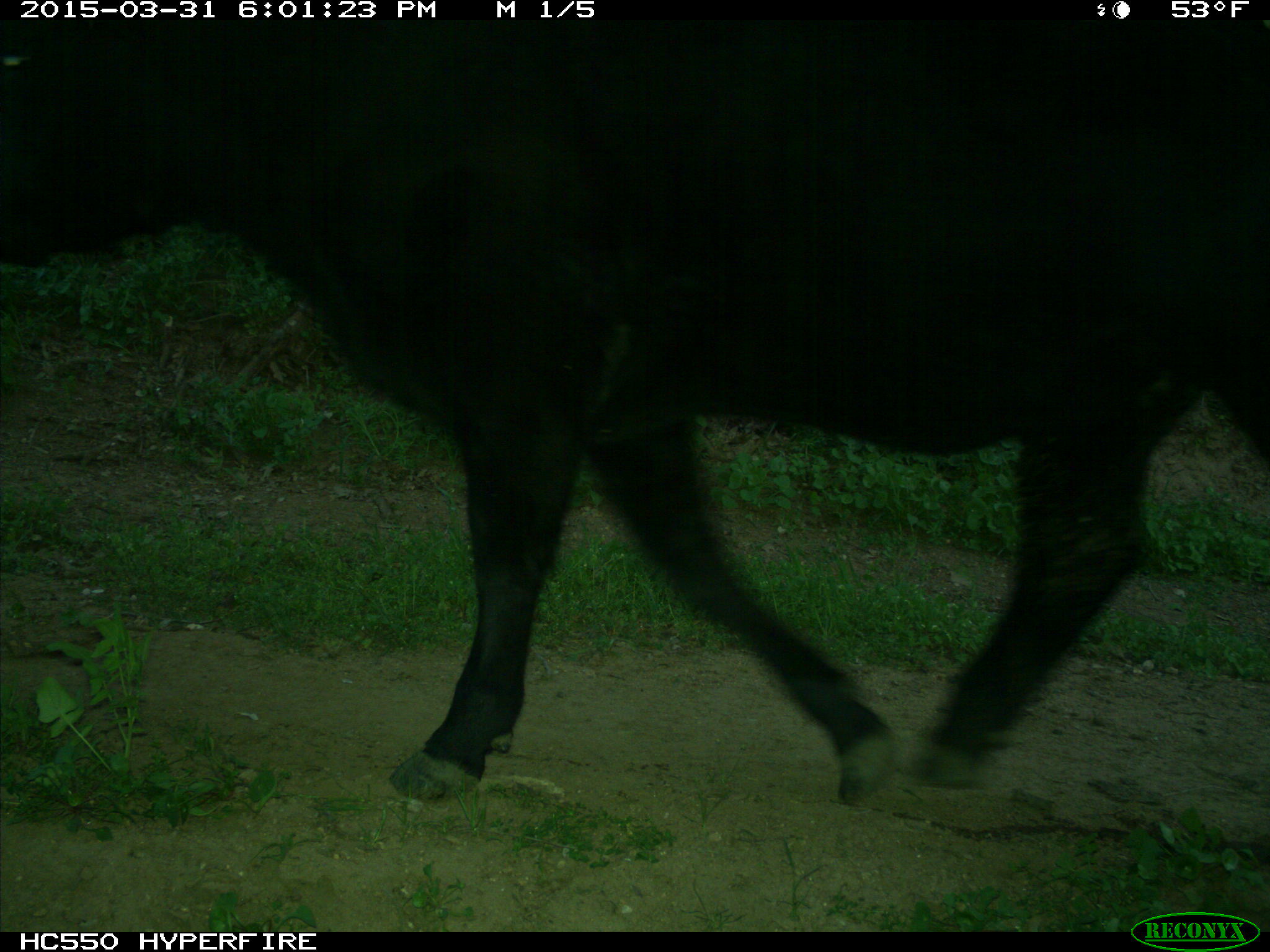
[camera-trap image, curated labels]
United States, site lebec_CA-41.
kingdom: Animalia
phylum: Chordata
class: Mammalia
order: Artiodactyla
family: Bovidae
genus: Bos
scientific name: Bos taurus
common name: domestic cow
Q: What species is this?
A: Bos taurus (domestic cow).